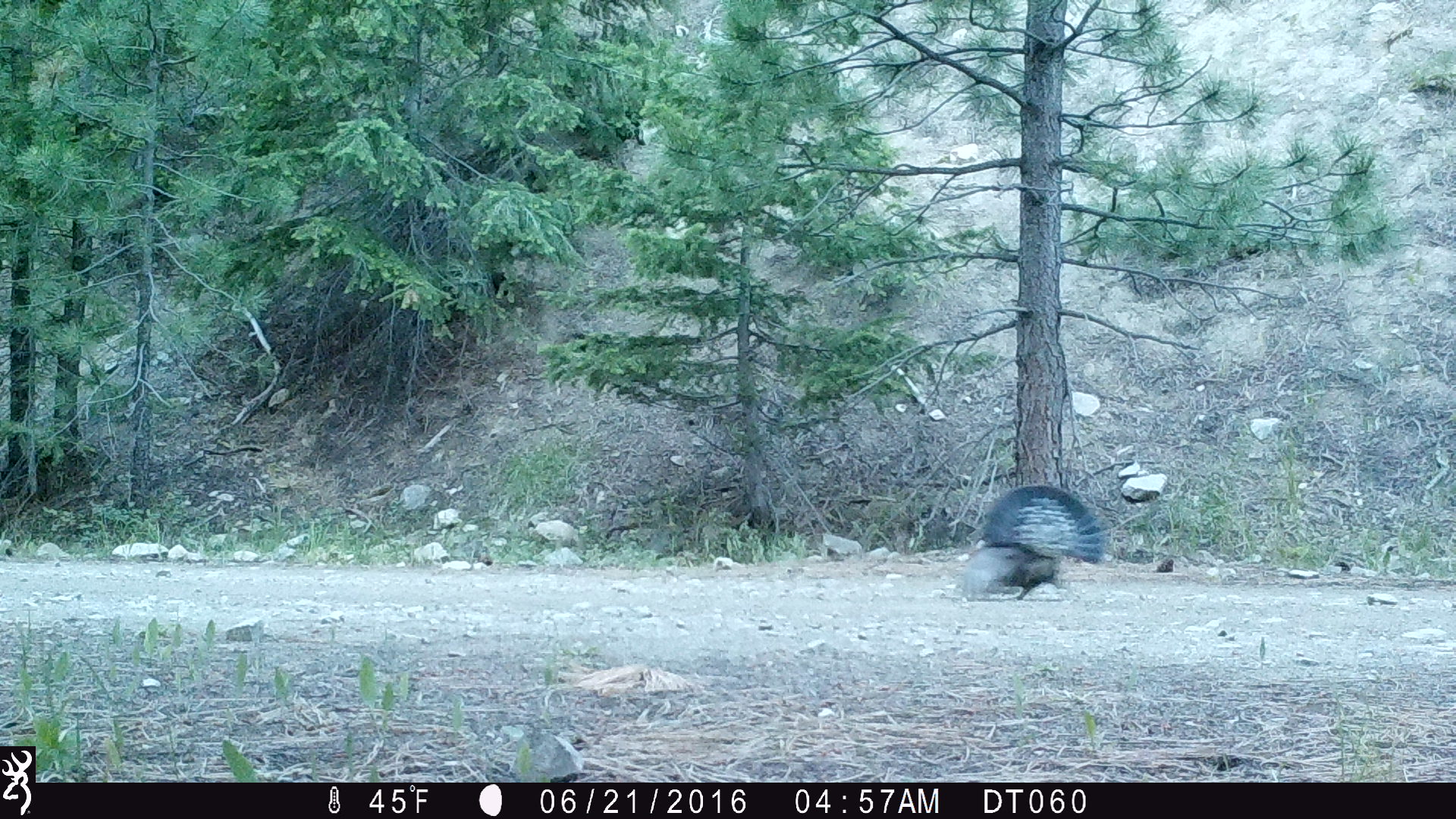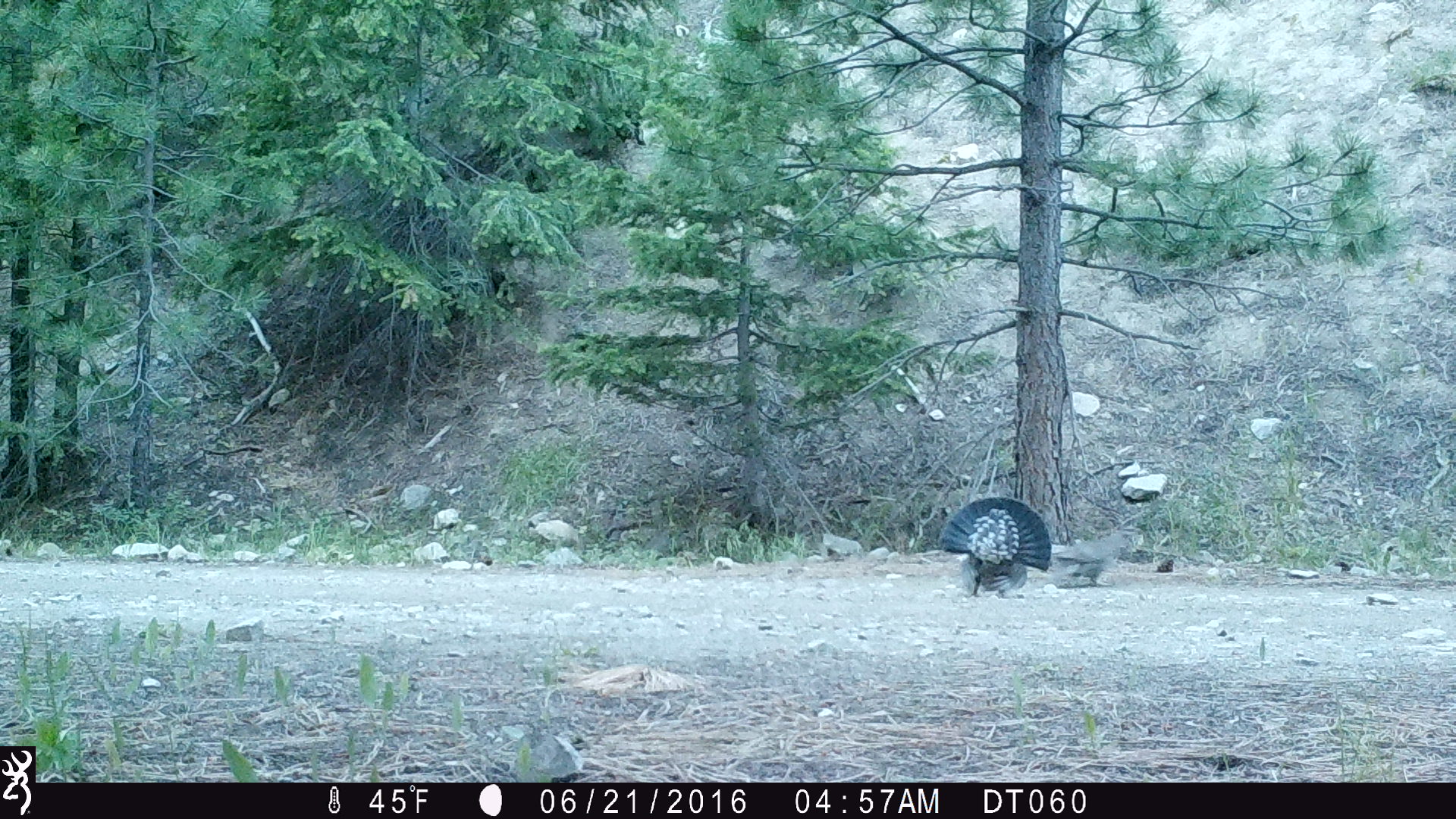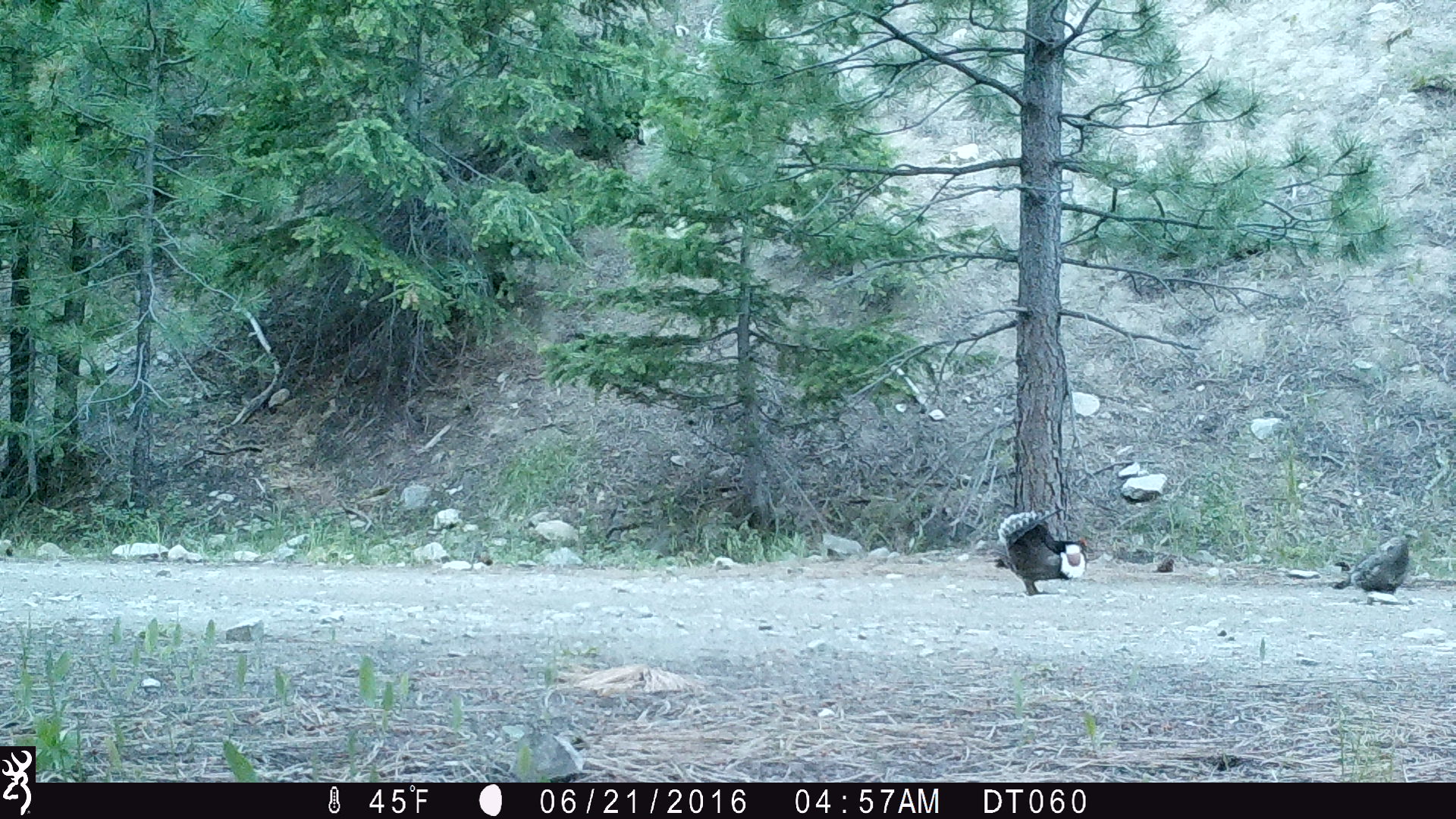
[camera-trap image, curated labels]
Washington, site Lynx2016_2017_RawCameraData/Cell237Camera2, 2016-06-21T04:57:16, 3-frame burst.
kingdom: Animalia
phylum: Chordata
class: Aves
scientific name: Aves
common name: birds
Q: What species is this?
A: Aves (birds).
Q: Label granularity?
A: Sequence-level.